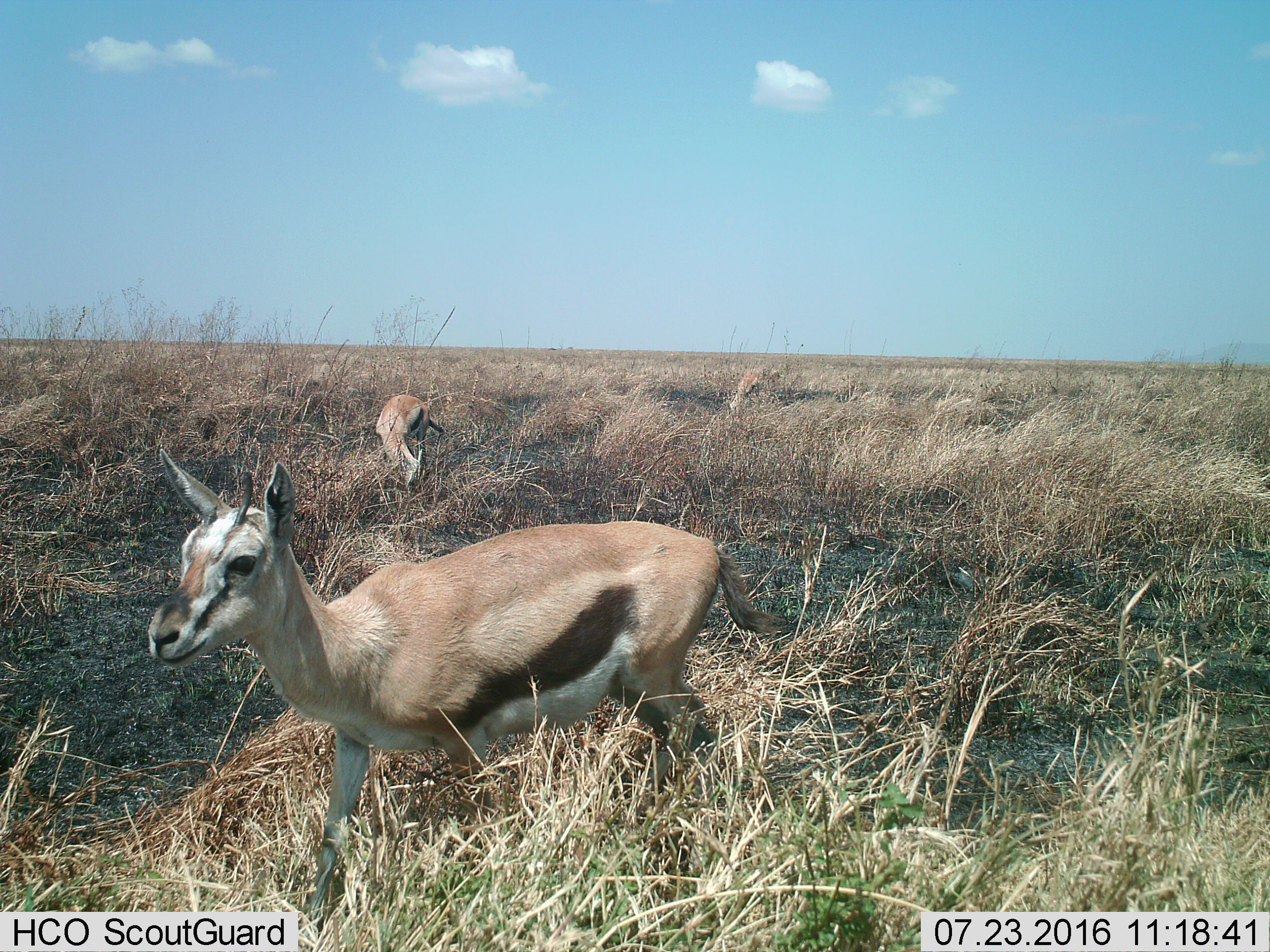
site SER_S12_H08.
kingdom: Animalia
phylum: Chordata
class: Mammalia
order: Artiodactyla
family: Bovidae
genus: Eudorcas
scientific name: Eudorcas thomsonii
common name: thomson's gazelle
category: gazellethomsons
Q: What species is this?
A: Gazellethomsons (thomson's gazelle) (Eudorcas thomsonii).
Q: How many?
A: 3.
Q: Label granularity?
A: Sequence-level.